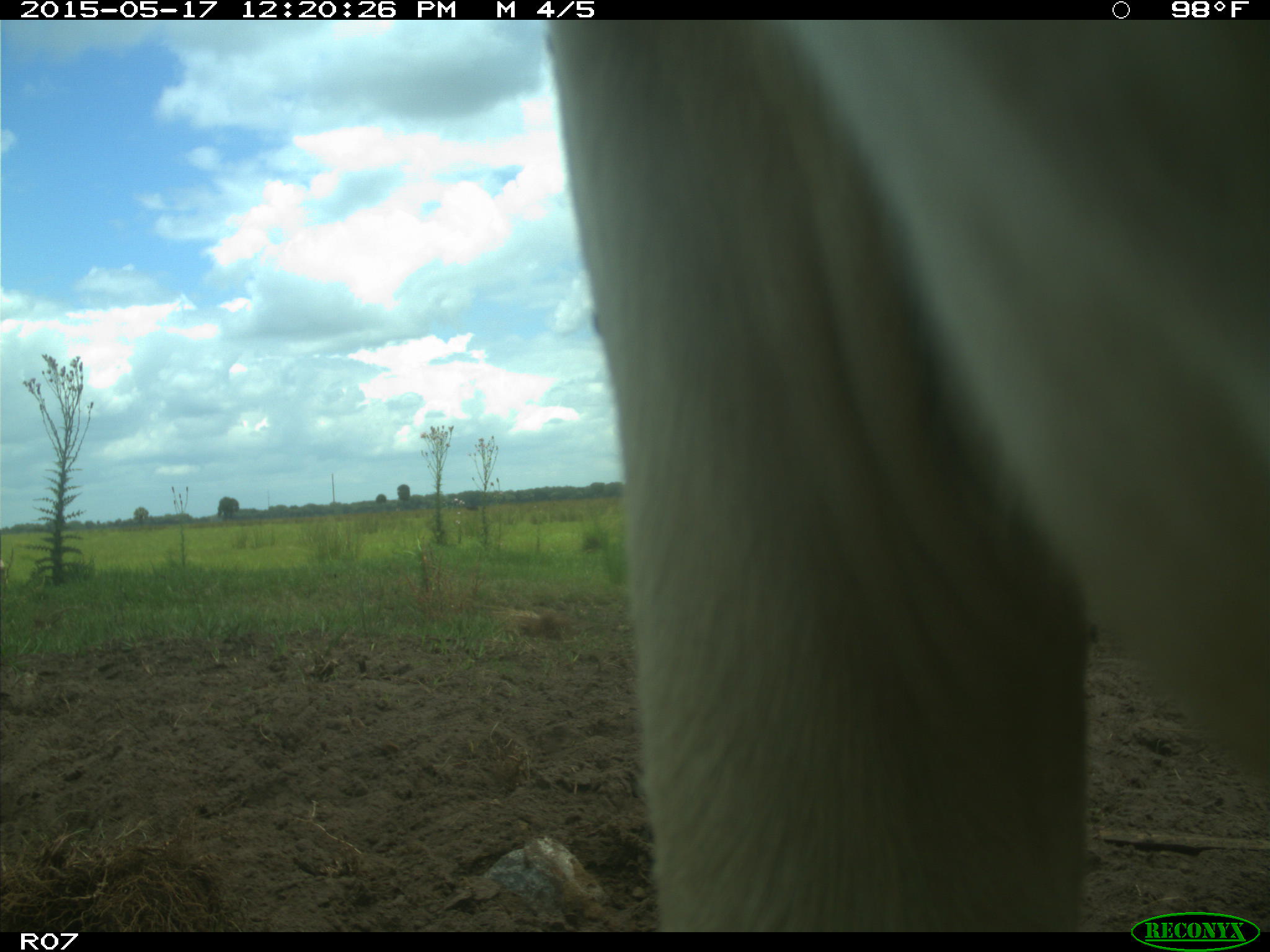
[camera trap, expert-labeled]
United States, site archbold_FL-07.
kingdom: Animalia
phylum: Chordata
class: Mammalia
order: Artiodactyla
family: Bovidae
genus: Bos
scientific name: Bos taurus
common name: domestic cow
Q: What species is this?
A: Bos taurus (domestic cow).